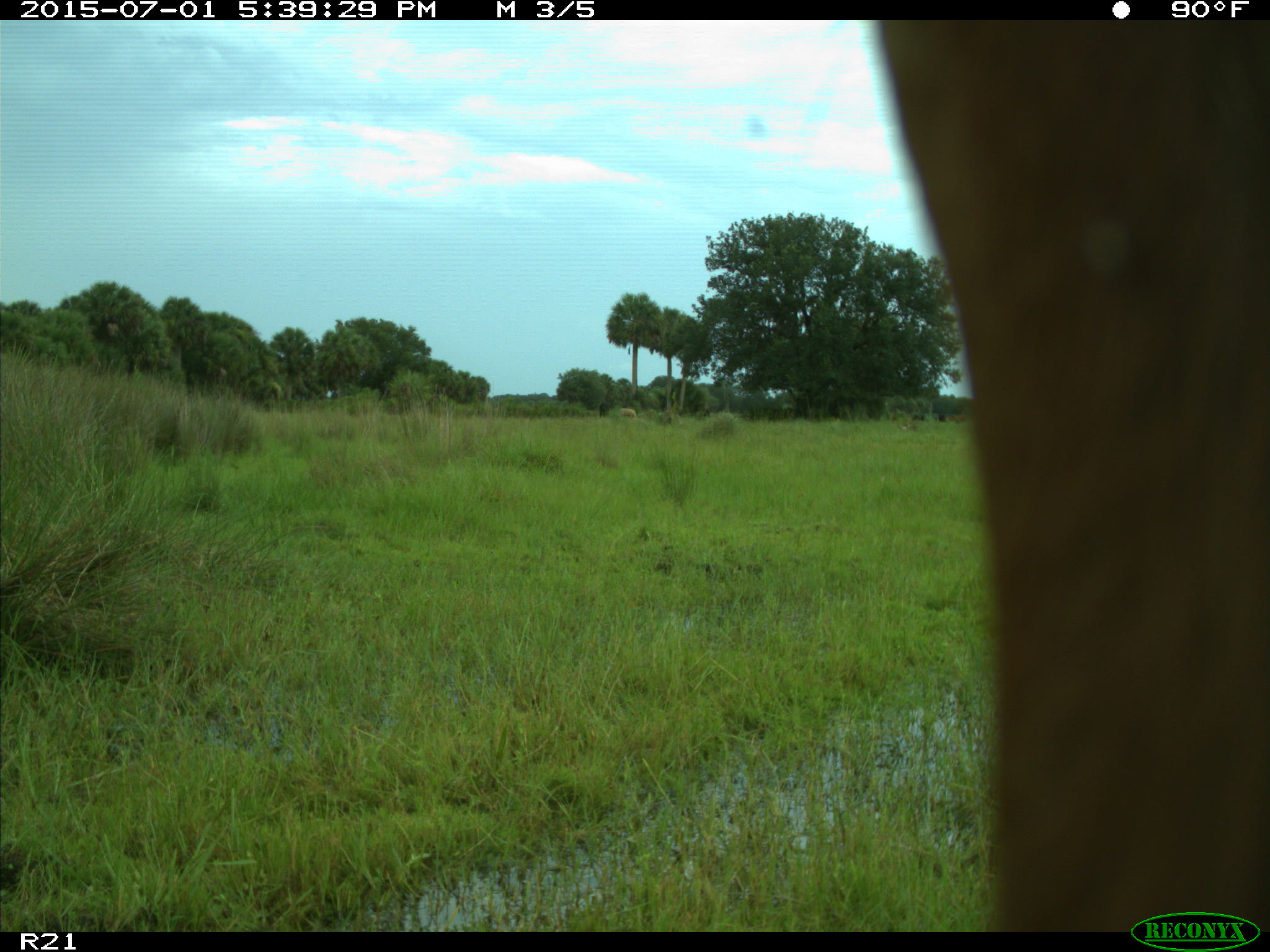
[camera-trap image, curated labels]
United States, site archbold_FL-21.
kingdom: Animalia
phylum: Chordata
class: Mammalia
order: Artiodactyla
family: Bovidae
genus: Bos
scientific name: Bos taurus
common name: domestic cow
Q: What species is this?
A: Bos taurus (domestic cow).